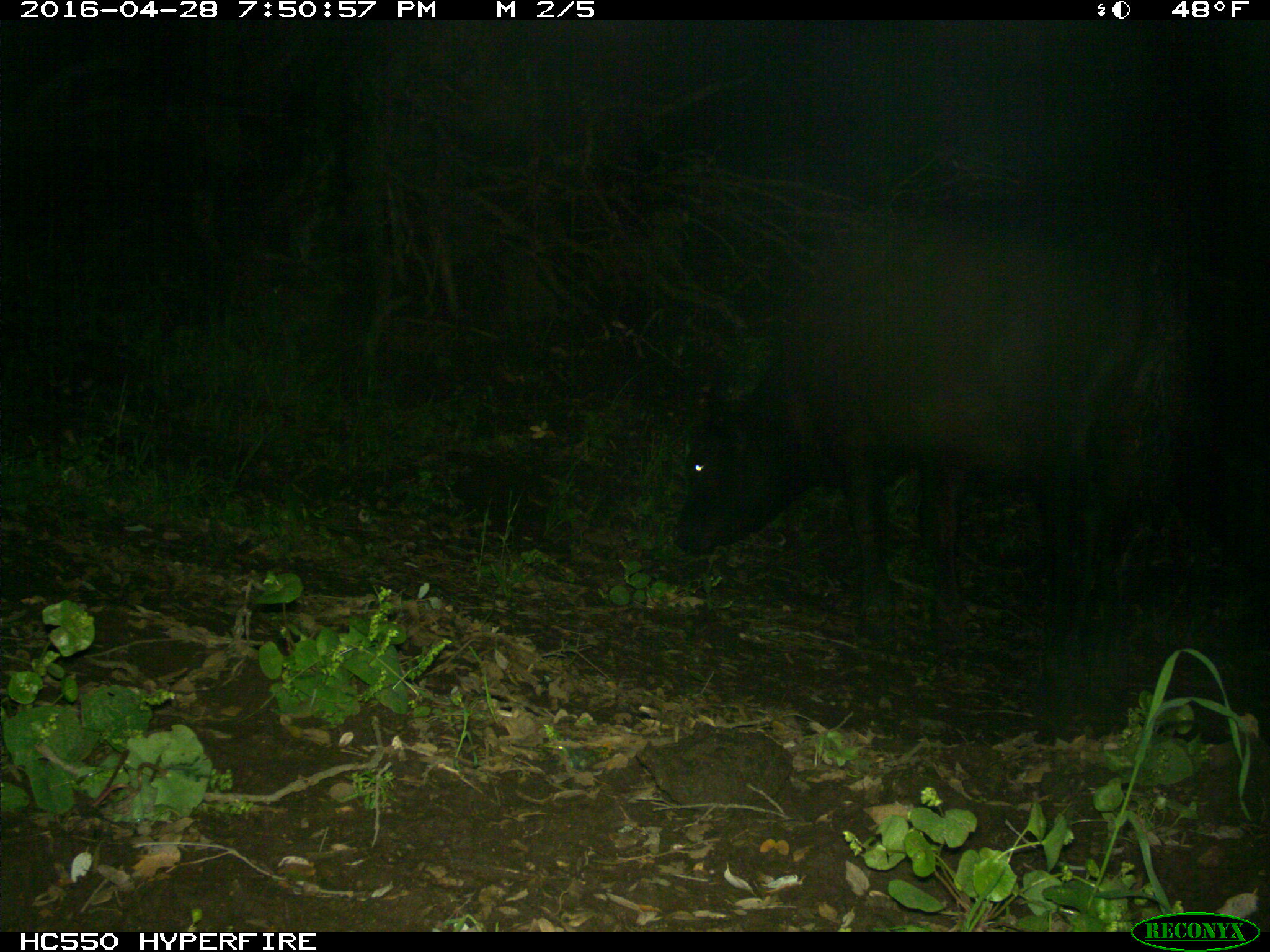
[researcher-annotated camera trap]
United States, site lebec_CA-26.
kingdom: Animalia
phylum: Chordata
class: Mammalia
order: Artiodactyla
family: Bovidae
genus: Bos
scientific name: Bos taurus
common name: domestic cow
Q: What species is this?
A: Bos taurus (domestic cow).